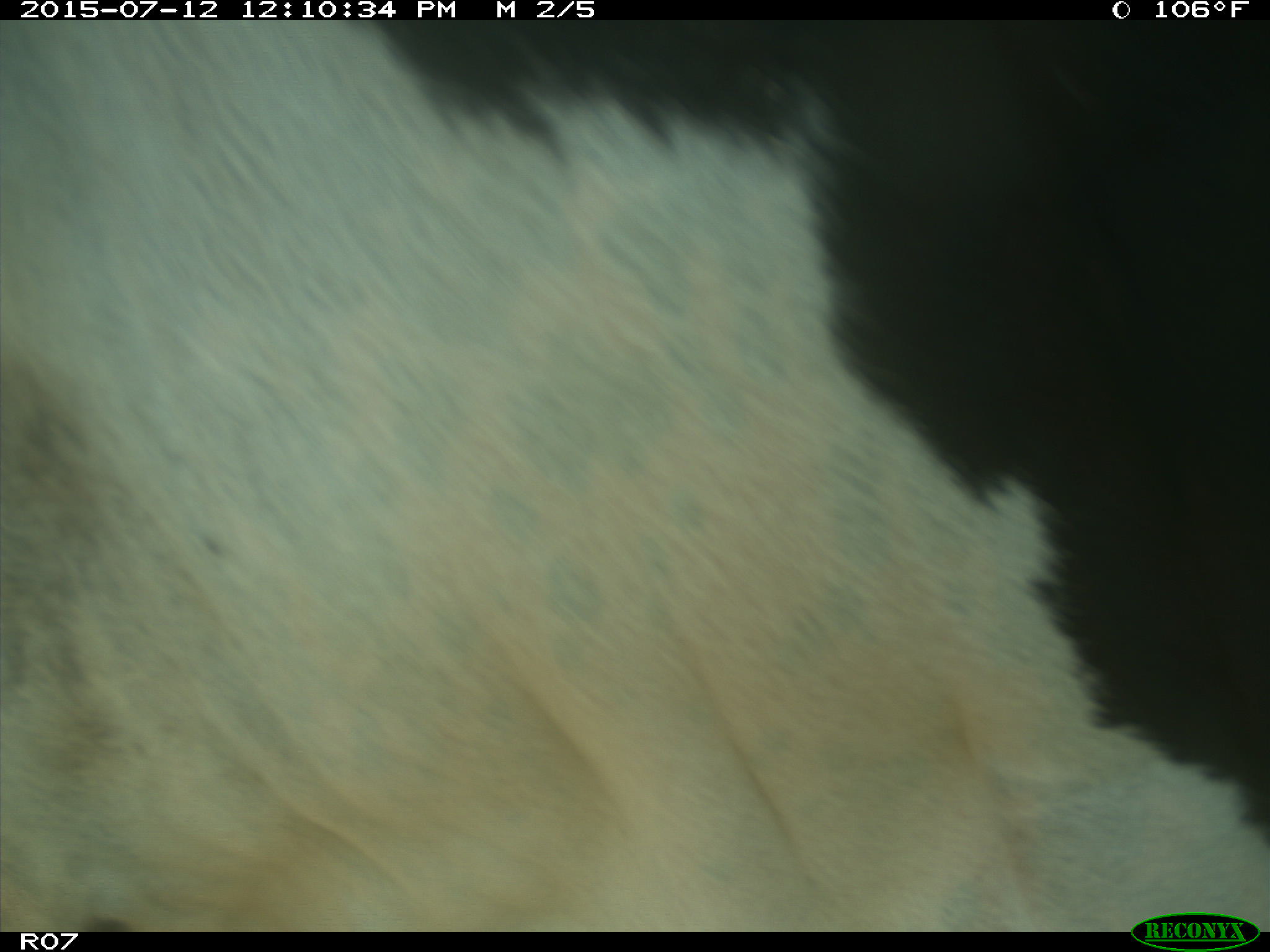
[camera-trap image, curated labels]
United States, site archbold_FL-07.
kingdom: Animalia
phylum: Chordata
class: Mammalia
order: Artiodactyla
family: Bovidae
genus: Bos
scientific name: Bos taurus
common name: domestic cow